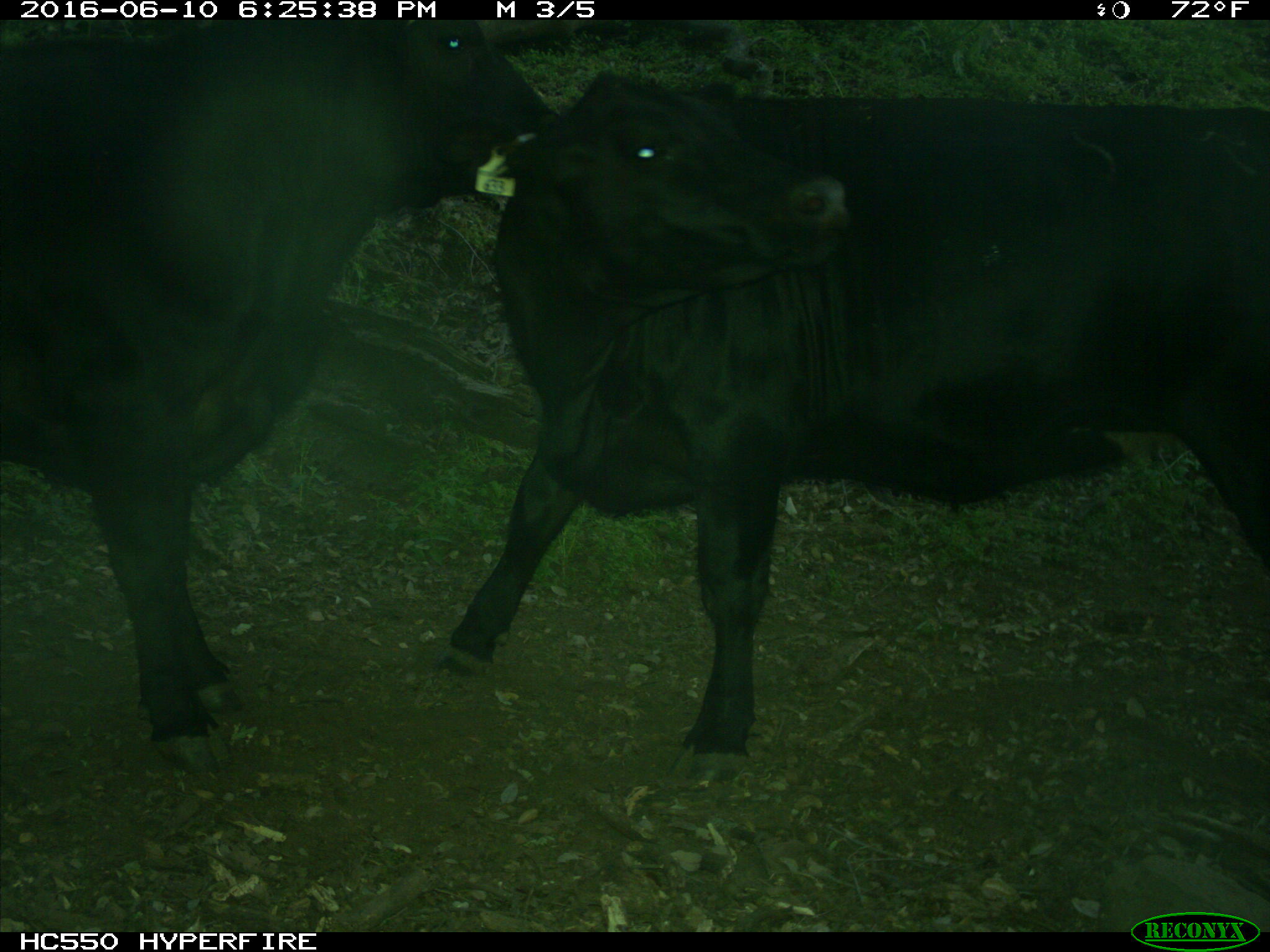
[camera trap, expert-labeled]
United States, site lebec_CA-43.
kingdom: Animalia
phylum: Chordata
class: Mammalia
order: Artiodactyla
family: Bovidae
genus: Bos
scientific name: Bos taurus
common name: domestic cow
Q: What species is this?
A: Bos taurus (domestic cow).